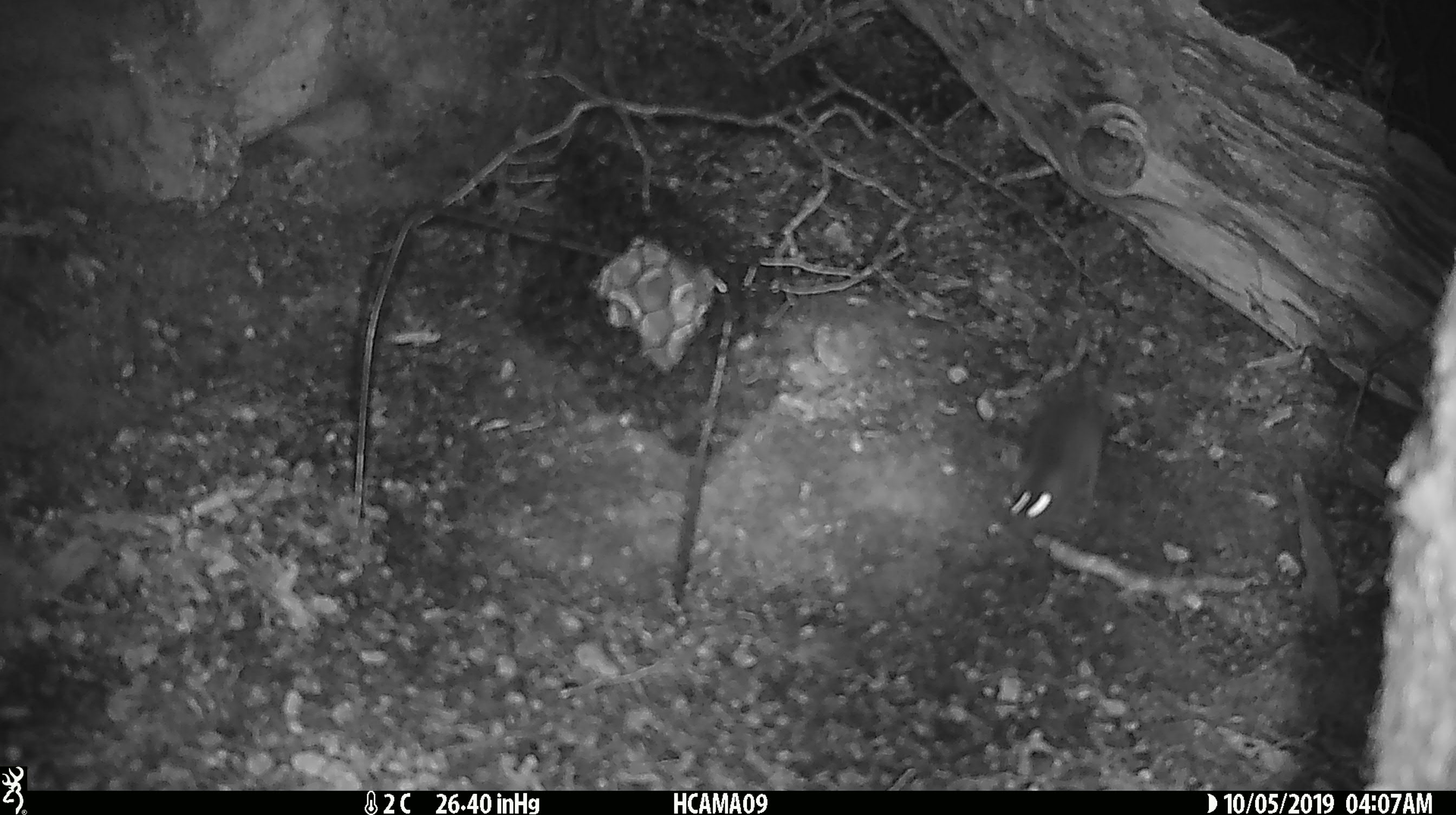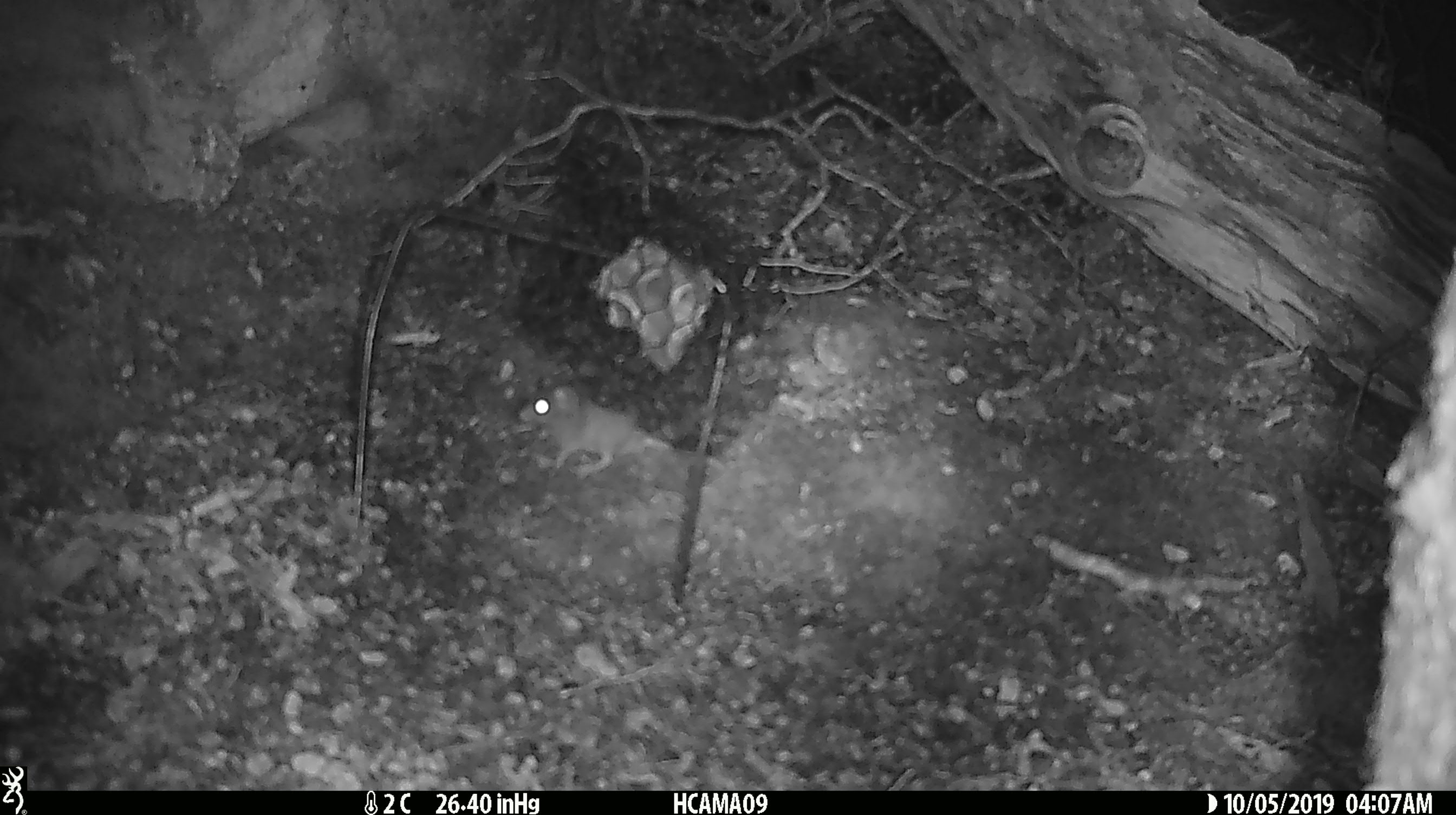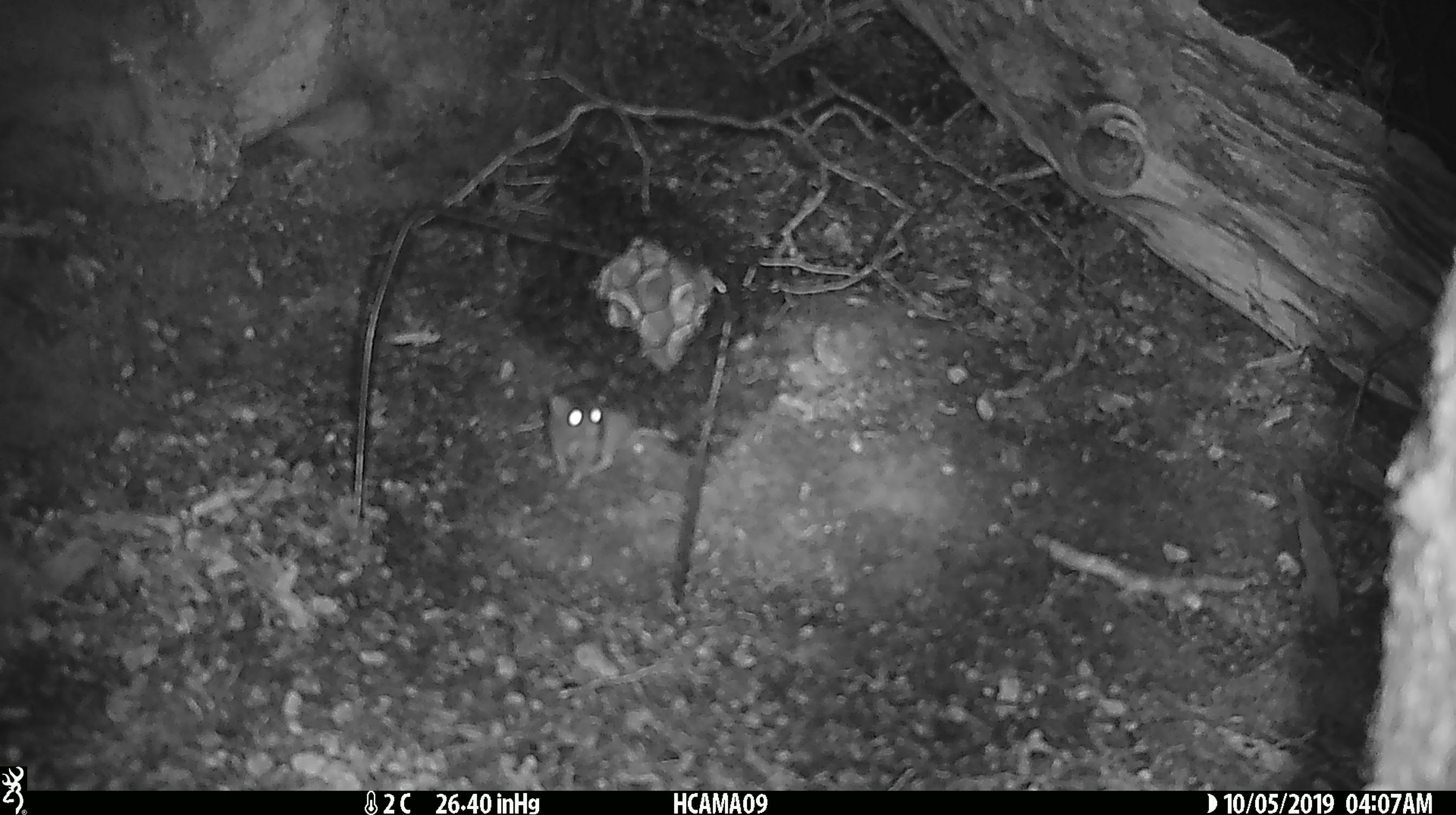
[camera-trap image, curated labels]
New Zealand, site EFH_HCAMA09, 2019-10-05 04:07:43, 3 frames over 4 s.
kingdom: Animalia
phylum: Chordata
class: Mammalia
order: Rodentia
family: Muridae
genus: Mus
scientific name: Mus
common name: mouse